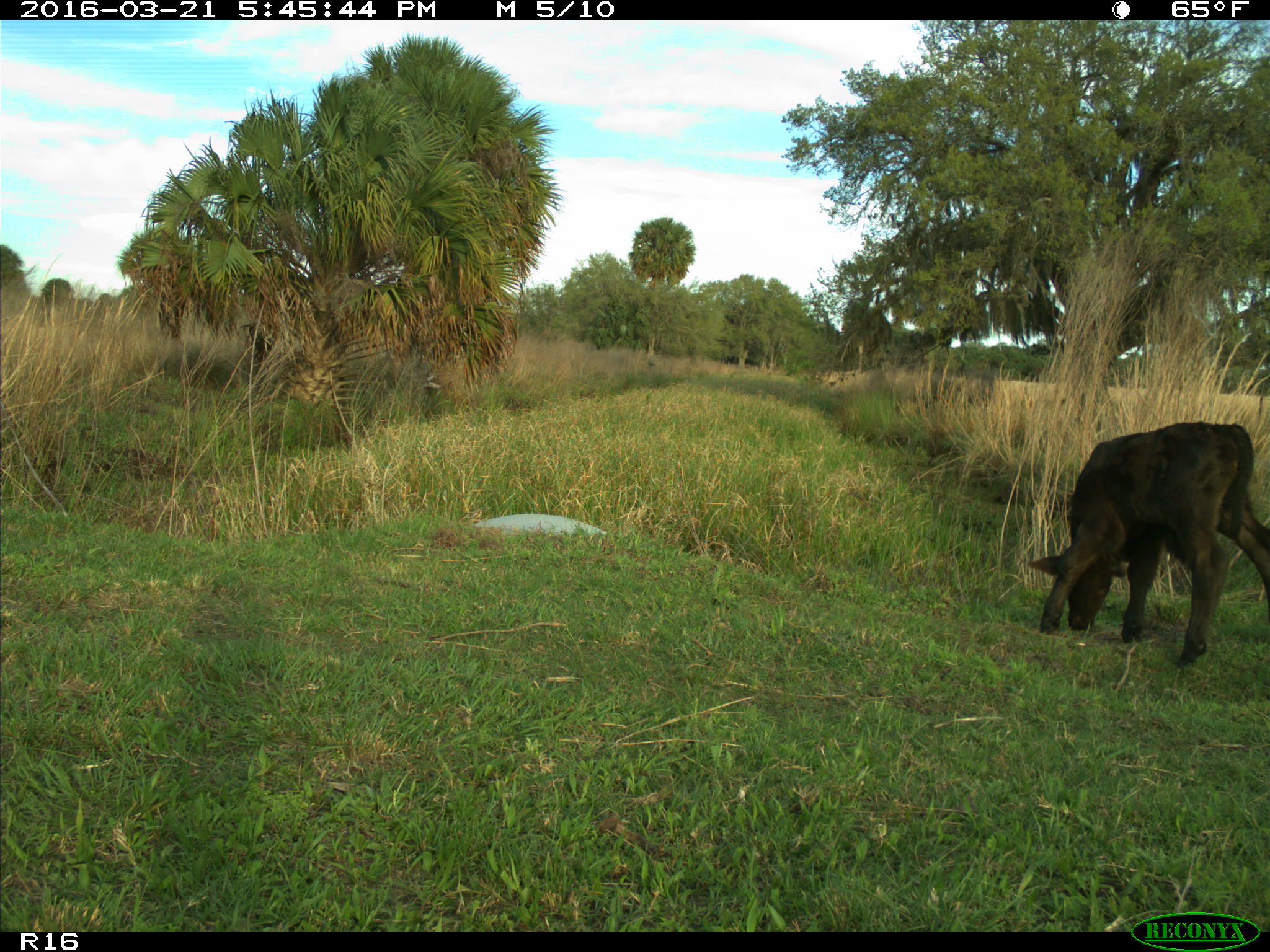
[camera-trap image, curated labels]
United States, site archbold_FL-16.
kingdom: Animalia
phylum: Chordata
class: Mammalia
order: Artiodactyla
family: Bovidae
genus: Bos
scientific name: Bos taurus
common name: domestic cow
Bos taurus (domestic cow).